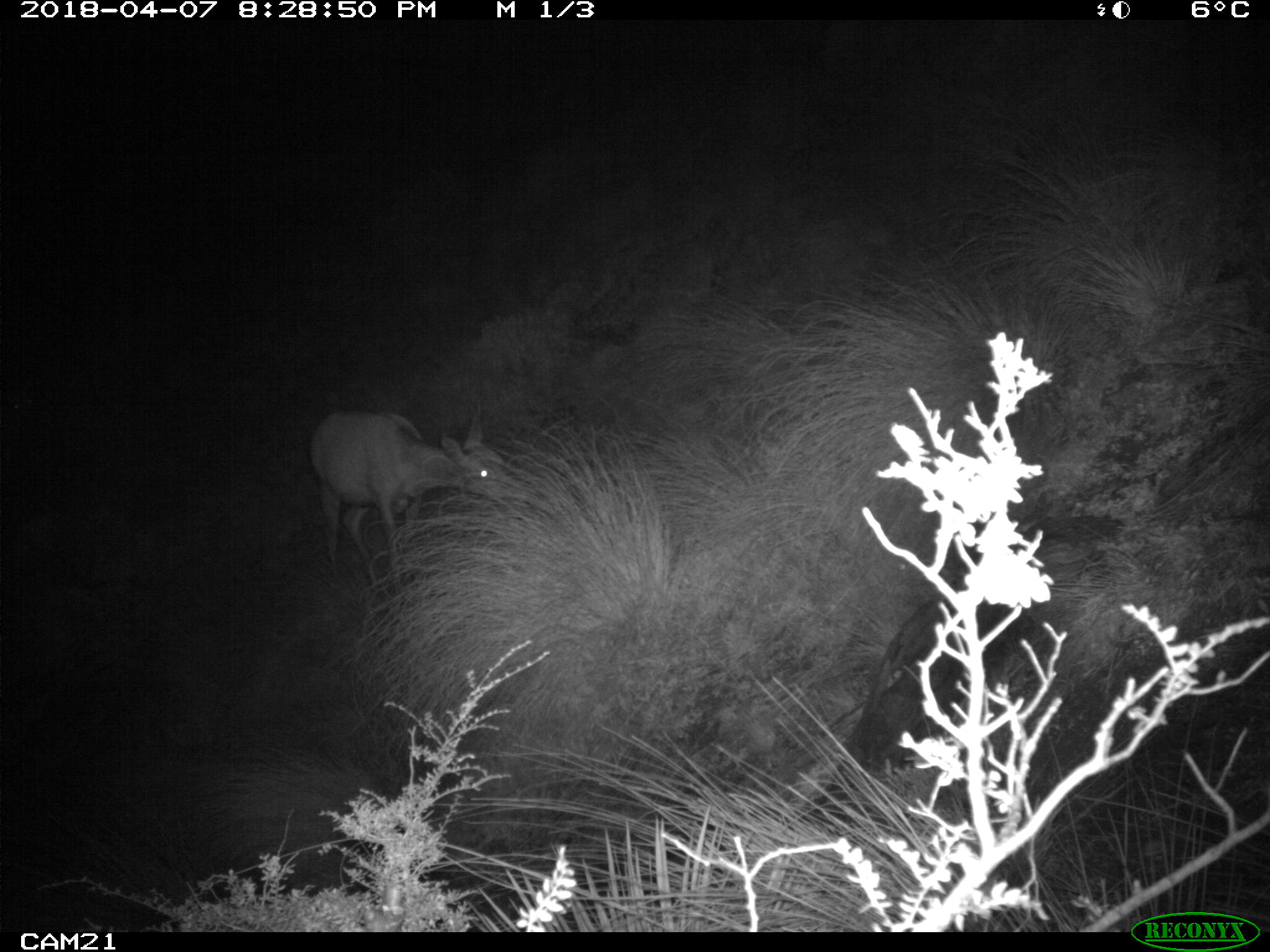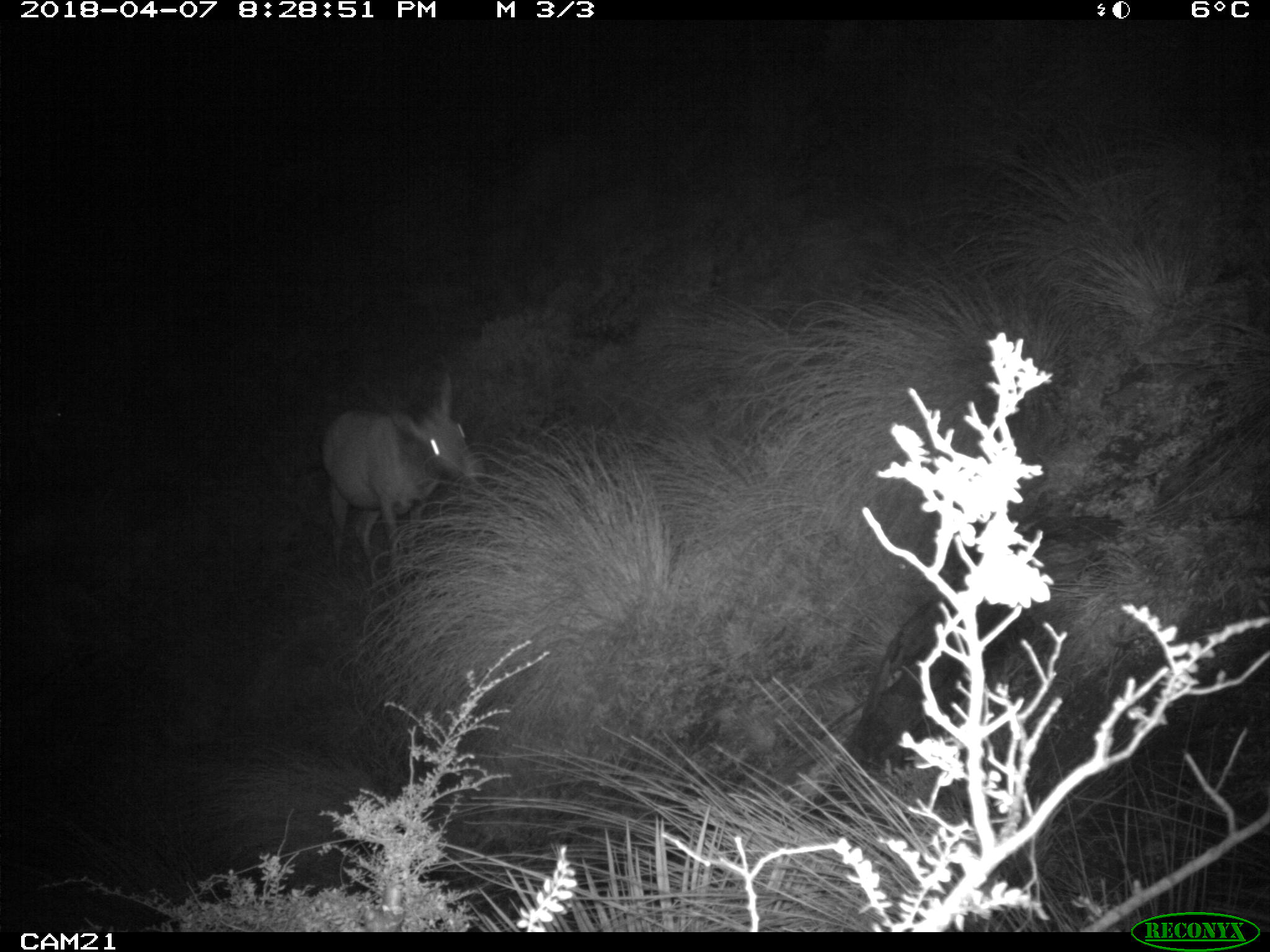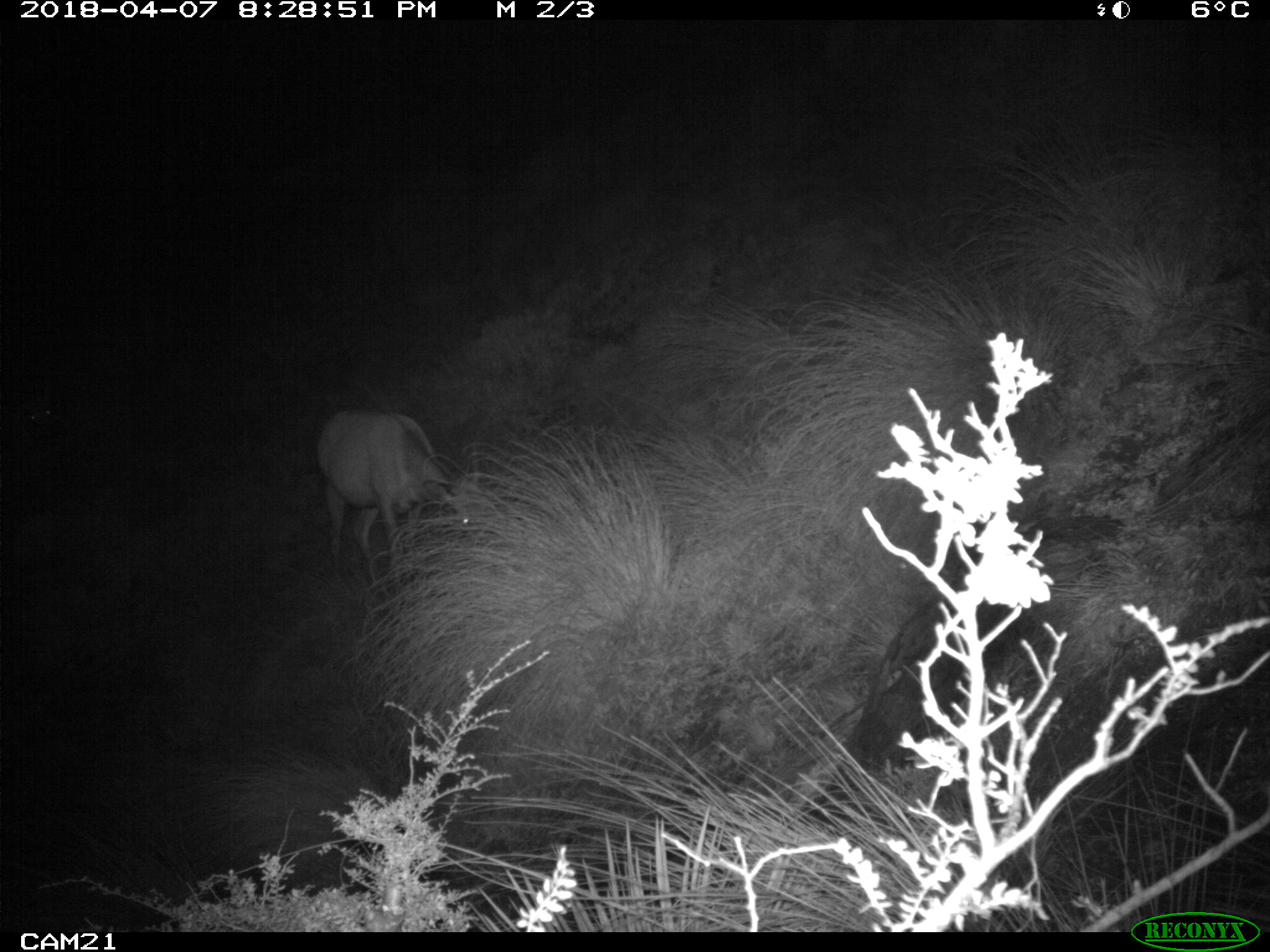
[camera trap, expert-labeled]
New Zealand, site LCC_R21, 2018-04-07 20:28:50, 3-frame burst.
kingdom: Animalia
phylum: Chordata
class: Mammalia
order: Artiodactyla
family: Cervidae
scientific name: Cervidae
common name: deer